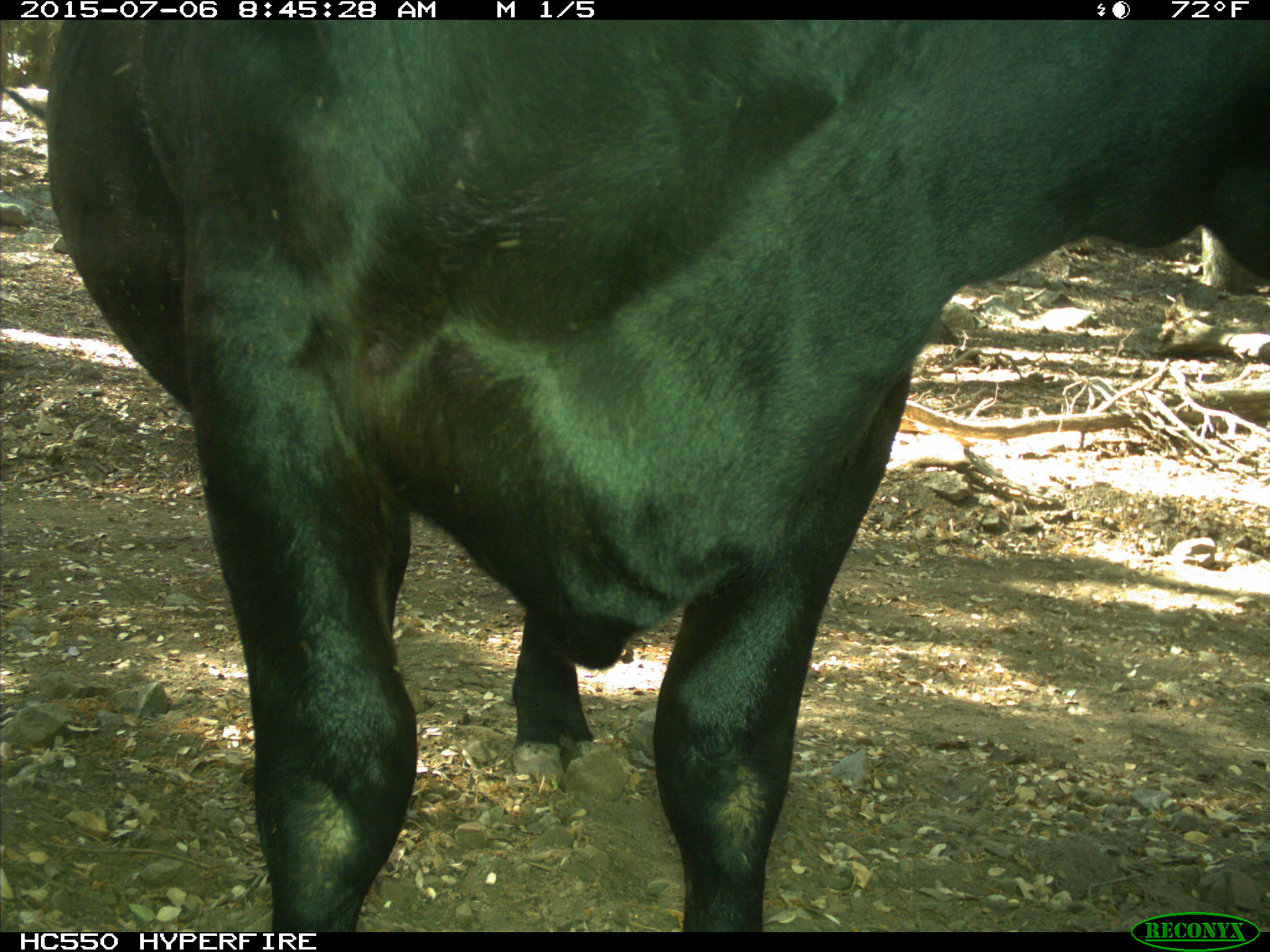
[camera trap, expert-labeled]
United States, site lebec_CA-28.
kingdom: Animalia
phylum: Chordata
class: Mammalia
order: Artiodactyla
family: Bovidae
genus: Bos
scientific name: Bos taurus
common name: domestic cow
Bos taurus (domestic cow).